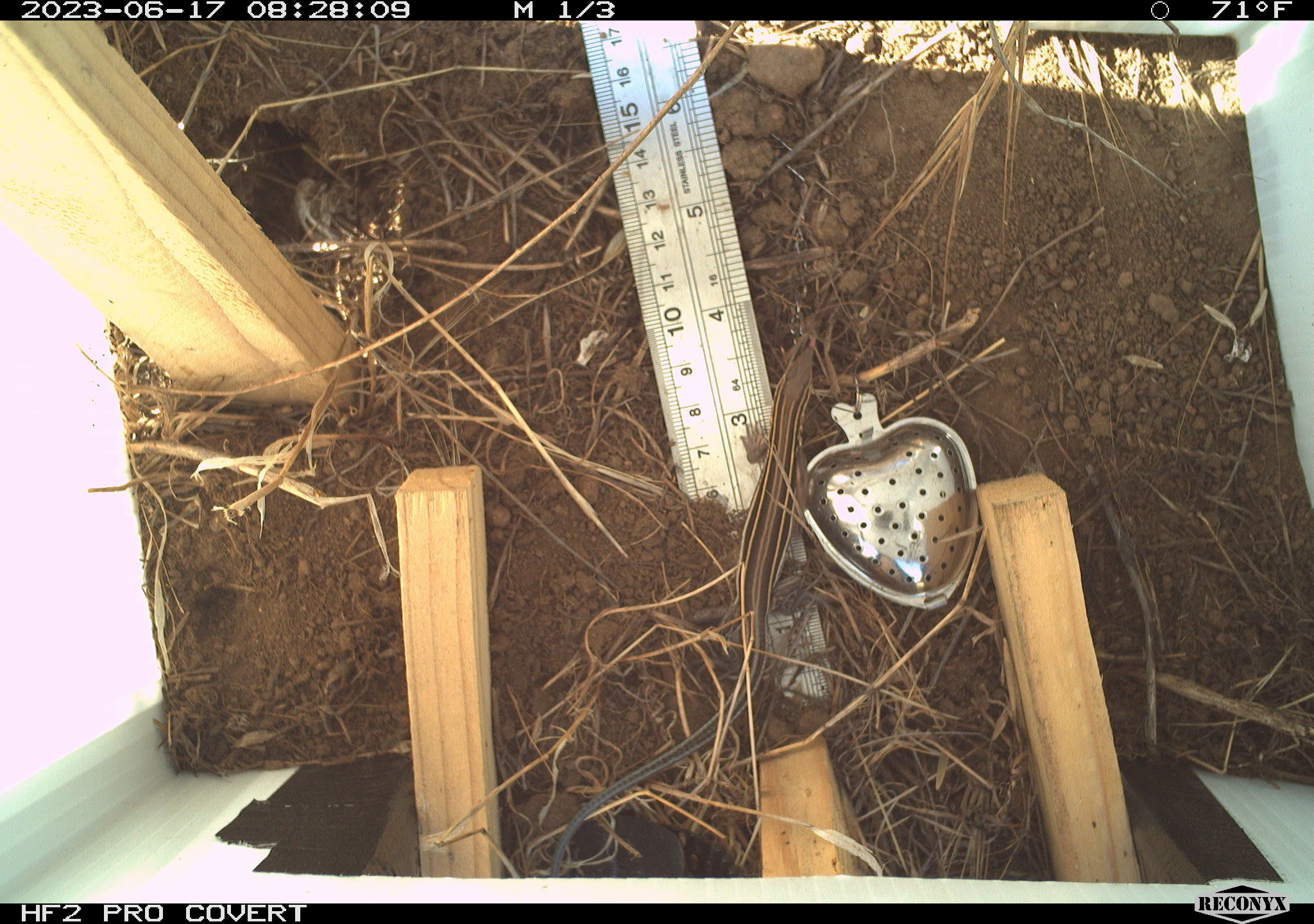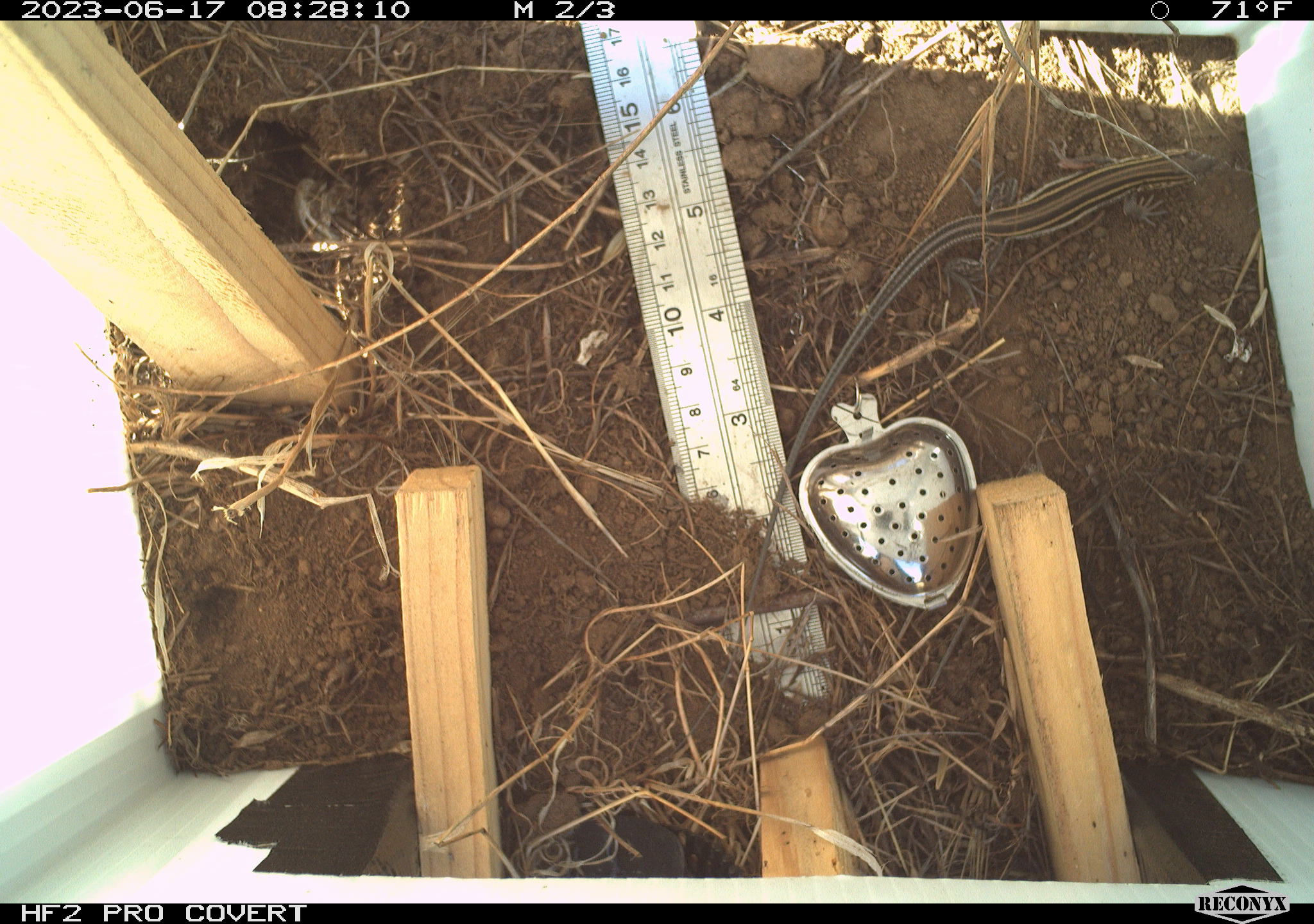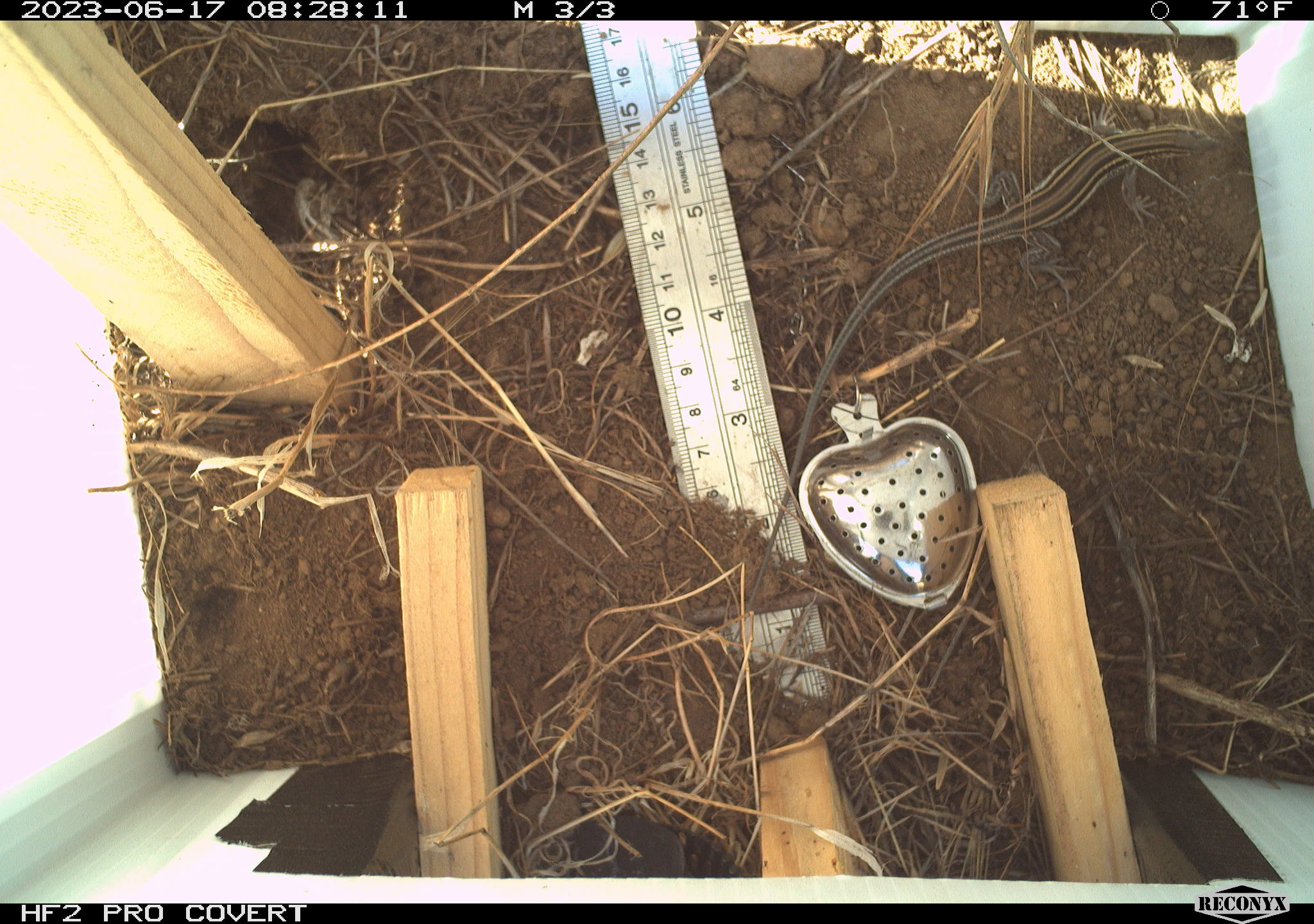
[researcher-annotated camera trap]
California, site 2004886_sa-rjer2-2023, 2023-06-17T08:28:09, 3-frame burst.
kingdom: Animalia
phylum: Chordata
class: Reptilia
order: Squamata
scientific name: Squamata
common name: lizards and snakes